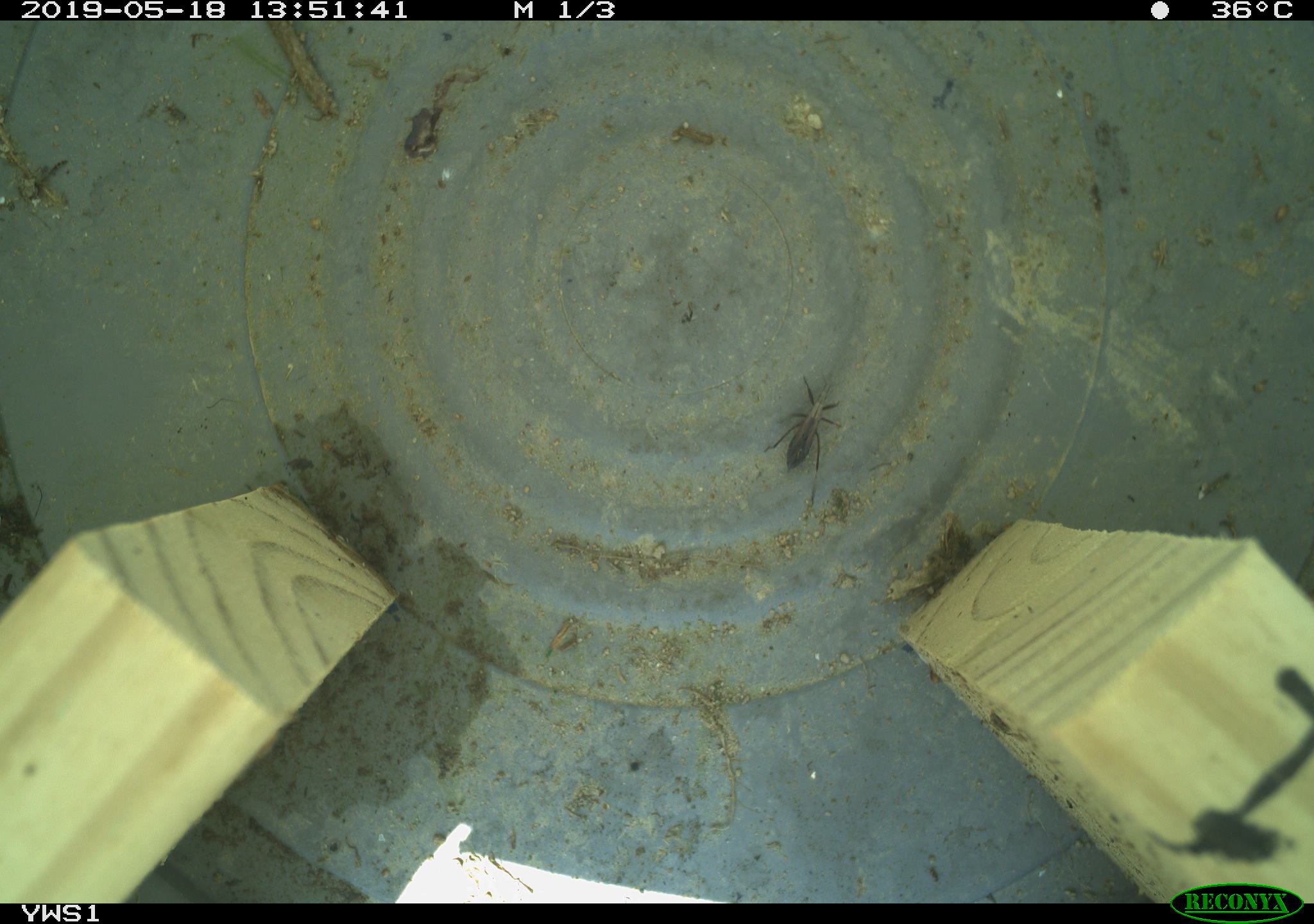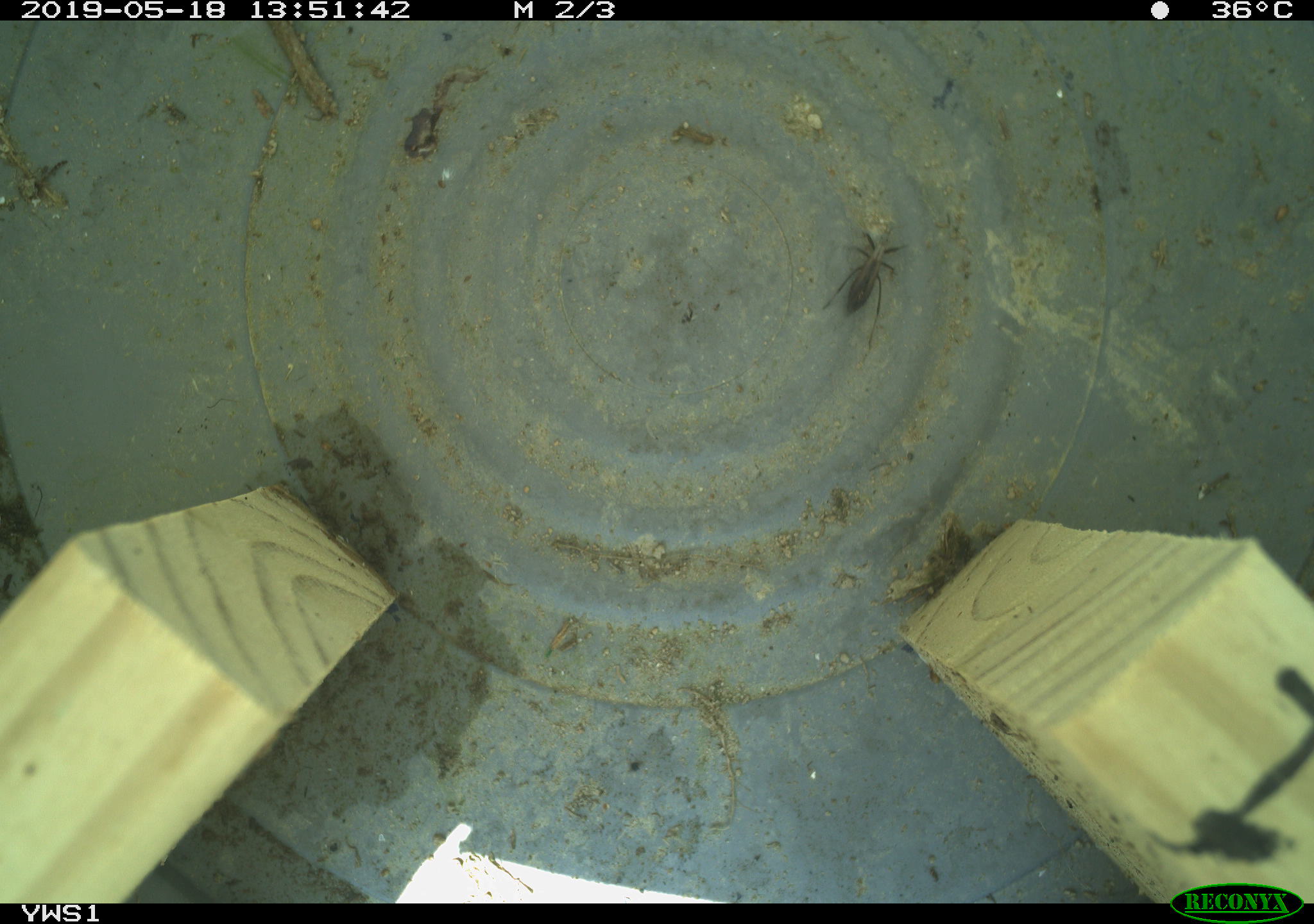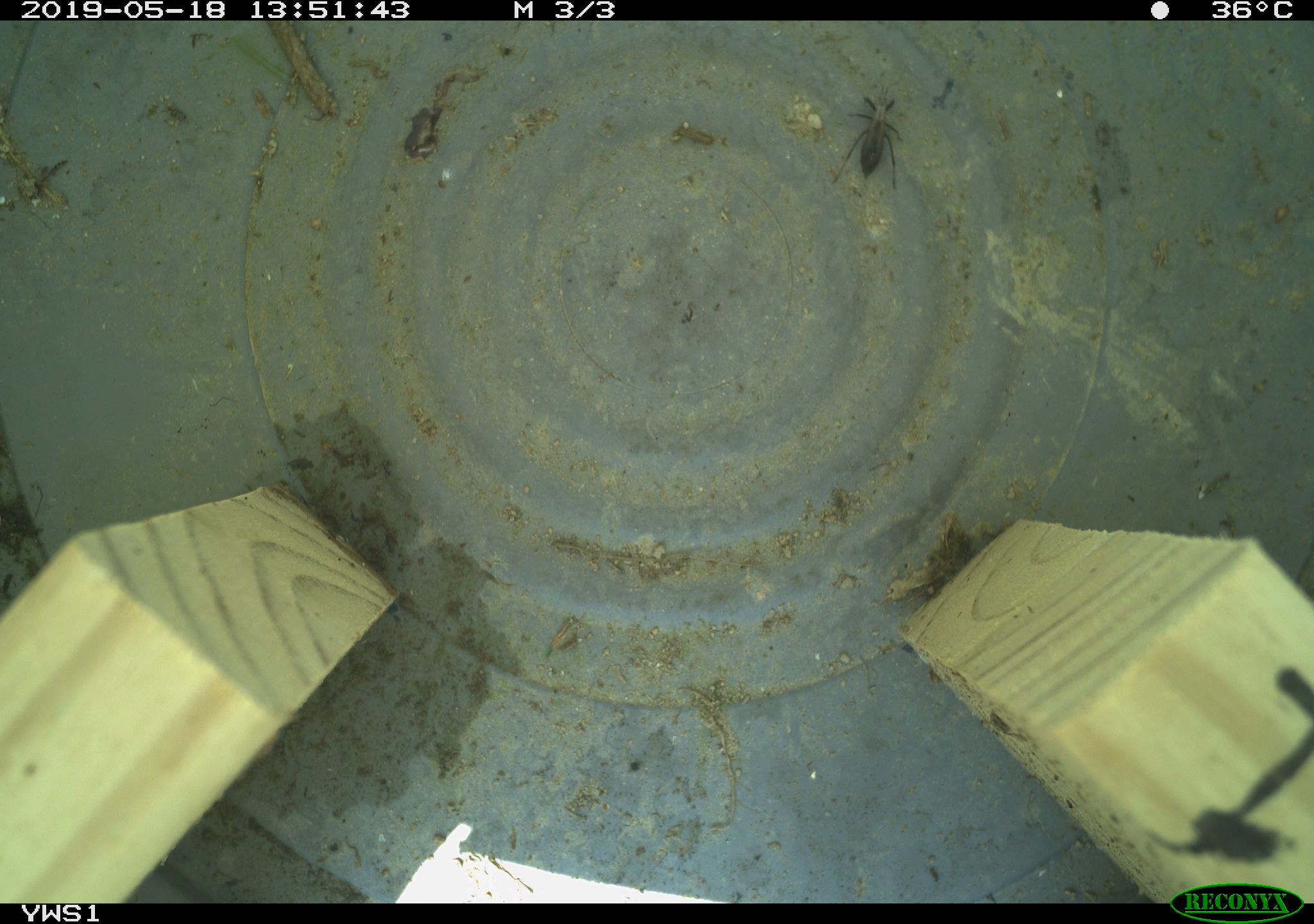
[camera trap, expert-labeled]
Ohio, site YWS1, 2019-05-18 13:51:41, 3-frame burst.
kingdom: Animalia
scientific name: Animalia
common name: animal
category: invertebrate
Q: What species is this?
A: Invertebrate (animal) (Animalia).